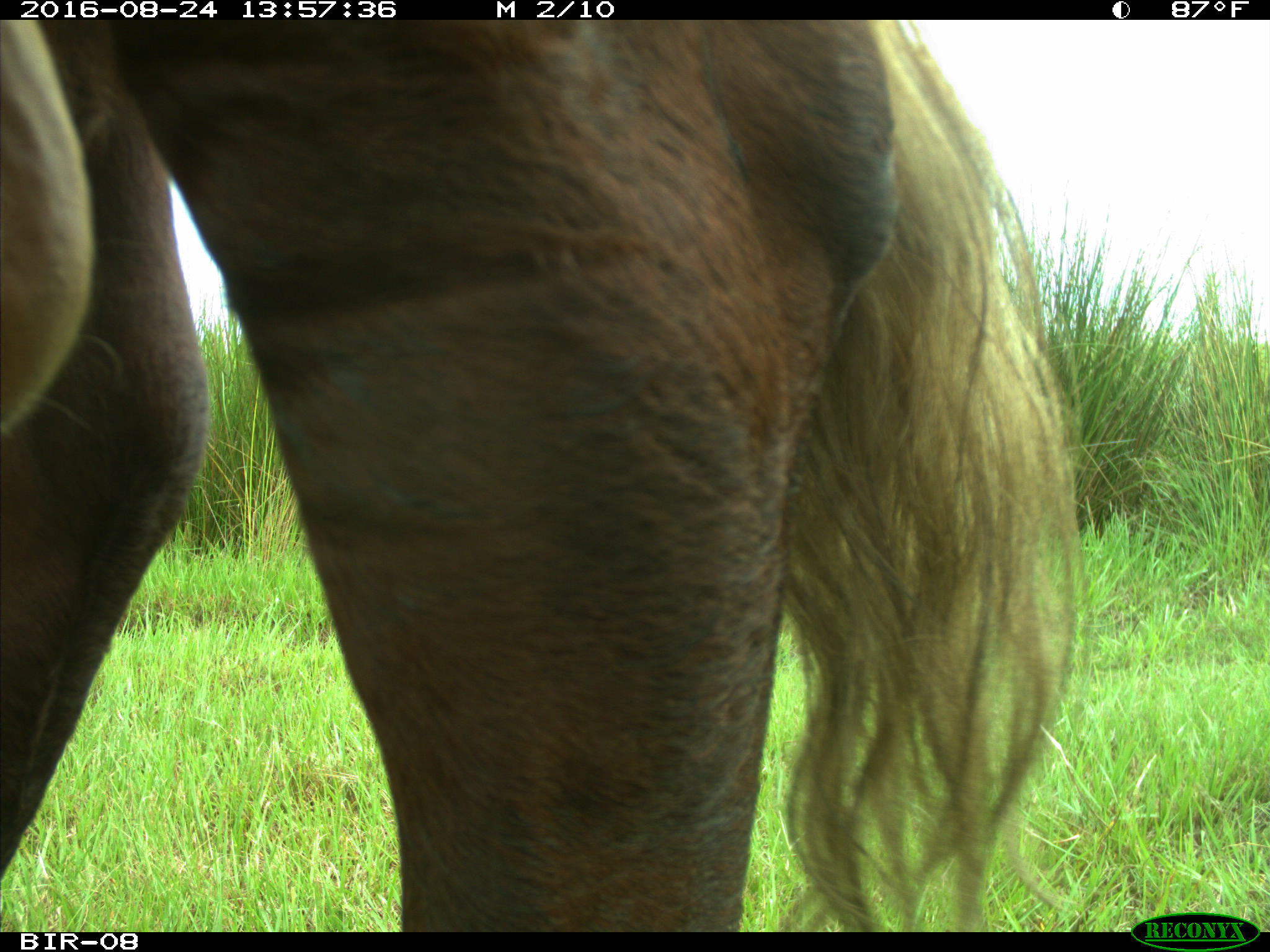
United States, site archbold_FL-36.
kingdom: Animalia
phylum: Chordata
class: Mammalia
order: Artiodactyla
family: Bovidae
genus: Bos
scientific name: Bos taurus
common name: domestic cow